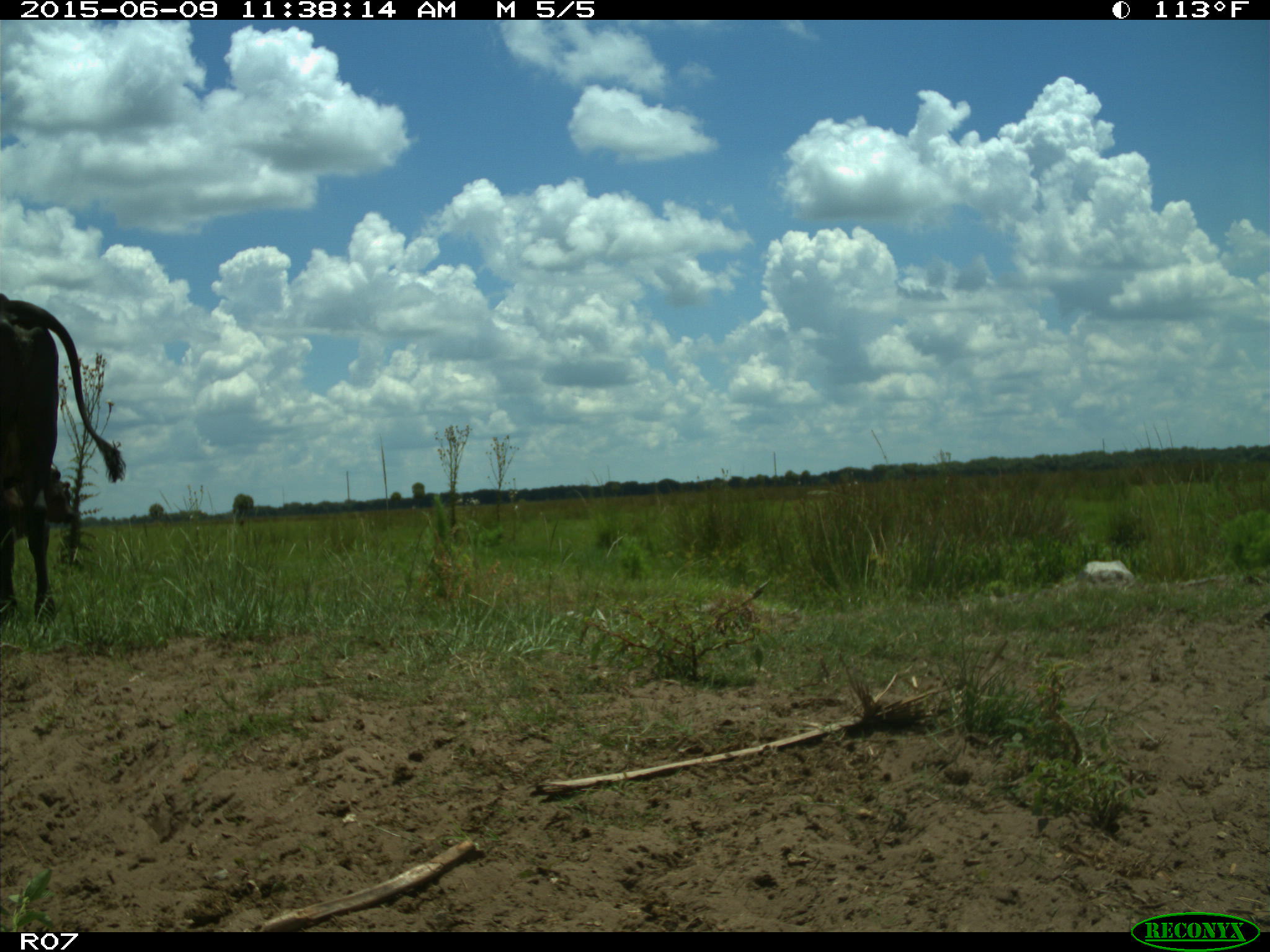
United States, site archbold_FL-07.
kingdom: Animalia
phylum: Chordata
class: Mammalia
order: Artiodactyla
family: Bovidae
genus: Bos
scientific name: Bos taurus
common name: domestic cow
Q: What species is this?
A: Bos taurus (domestic cow).